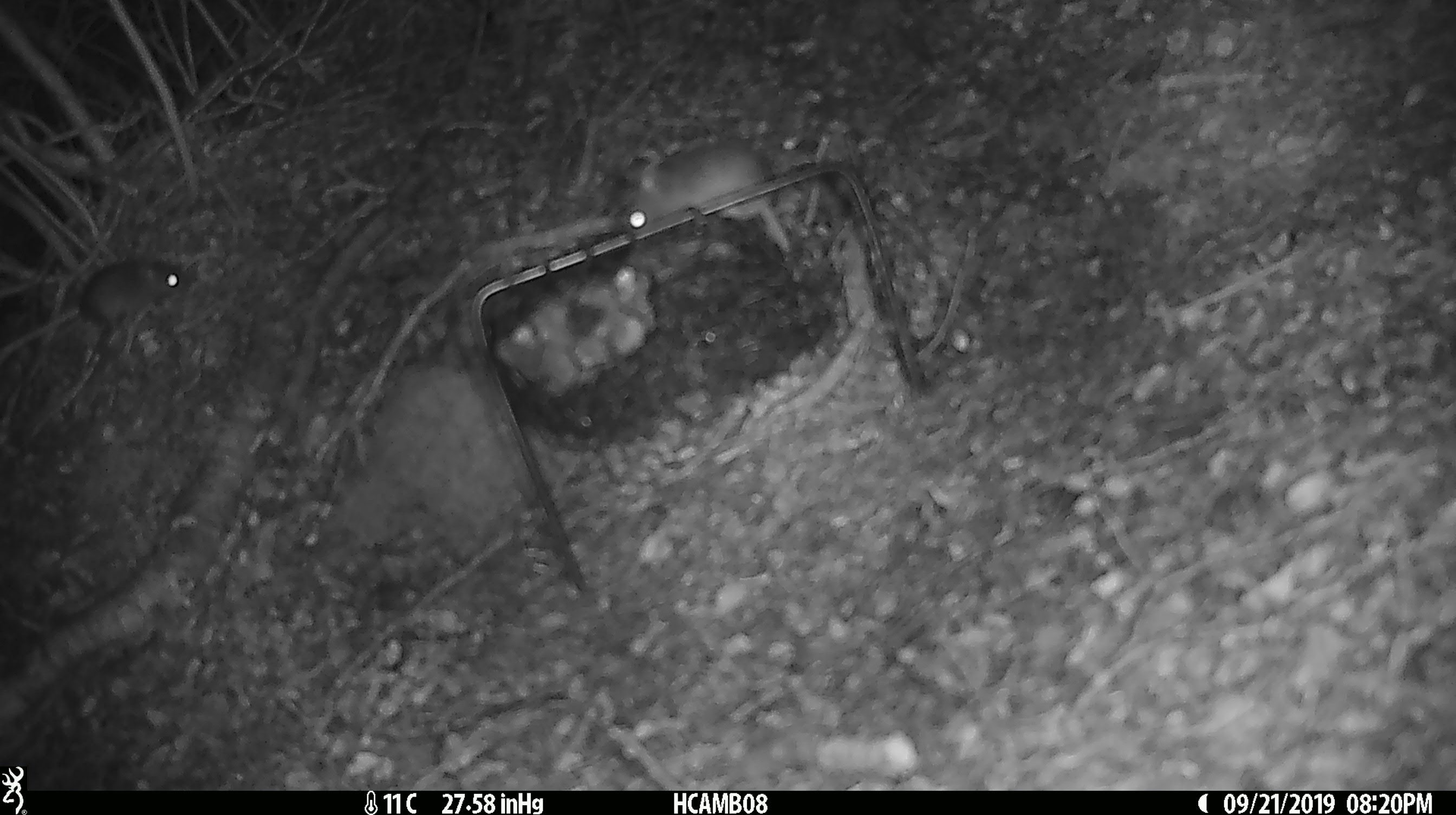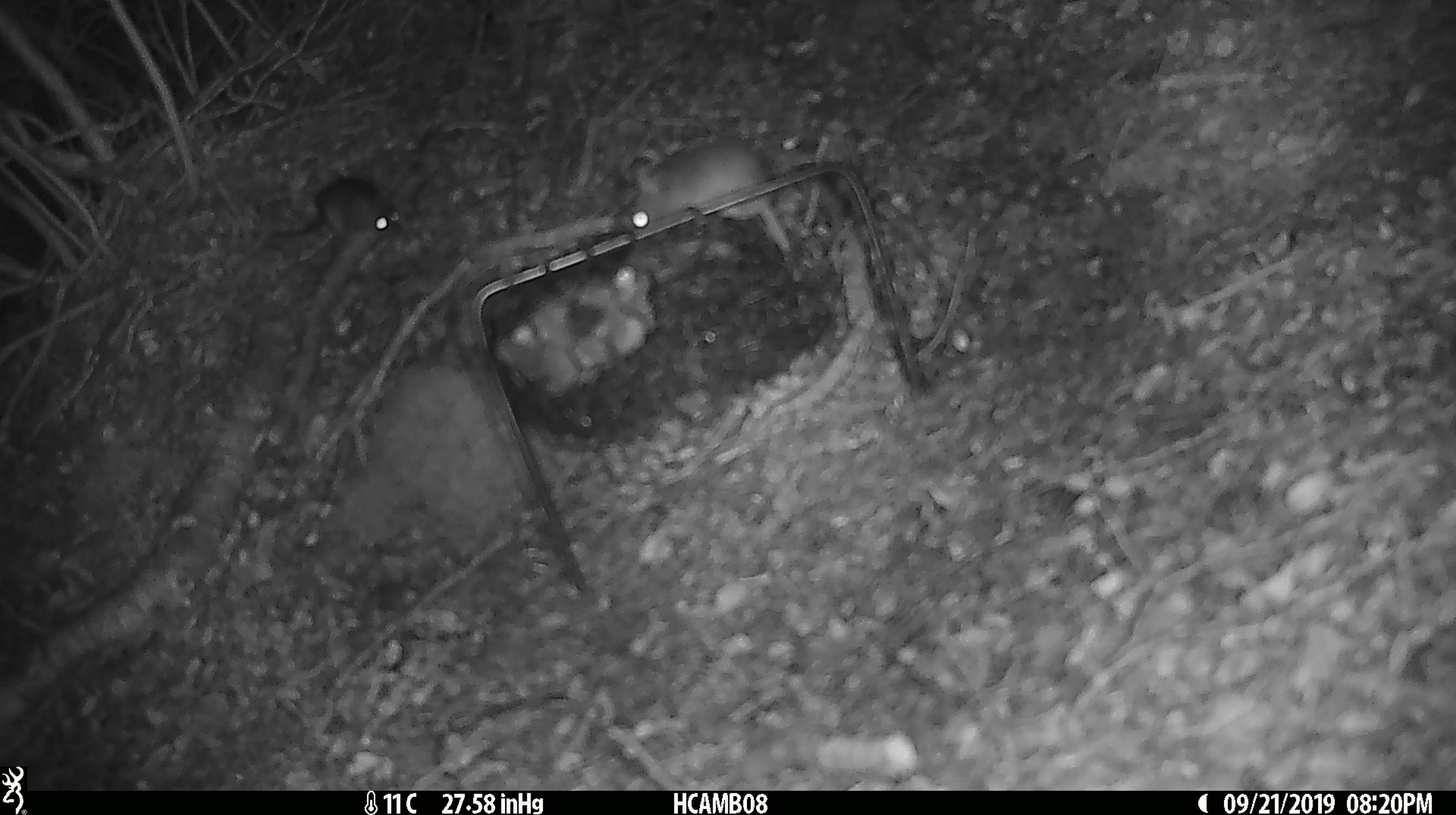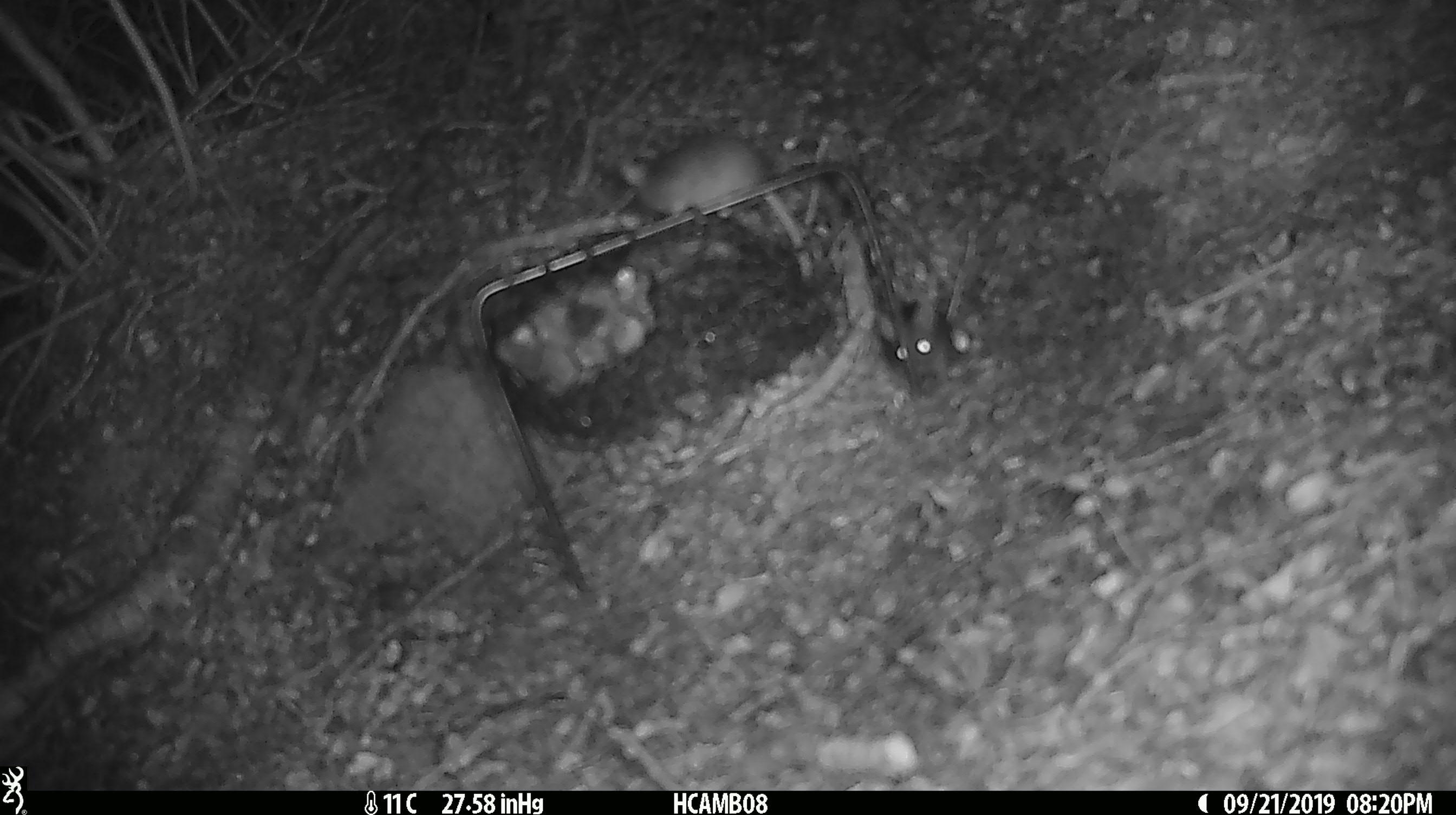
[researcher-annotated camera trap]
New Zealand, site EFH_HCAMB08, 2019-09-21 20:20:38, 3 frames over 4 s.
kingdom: Animalia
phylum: Chordata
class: Mammalia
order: Rodentia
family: Muridae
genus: Mus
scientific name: Mus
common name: mouse